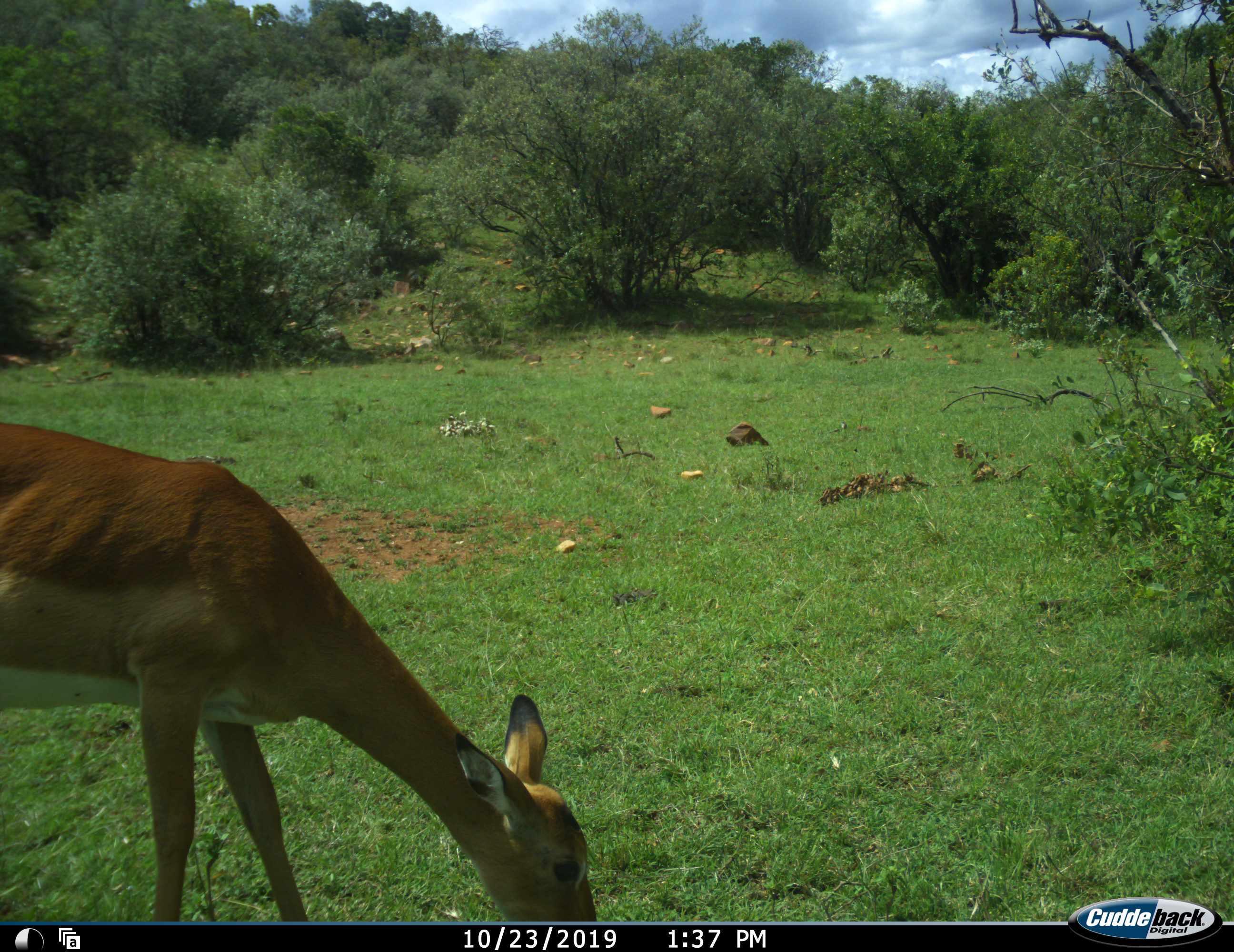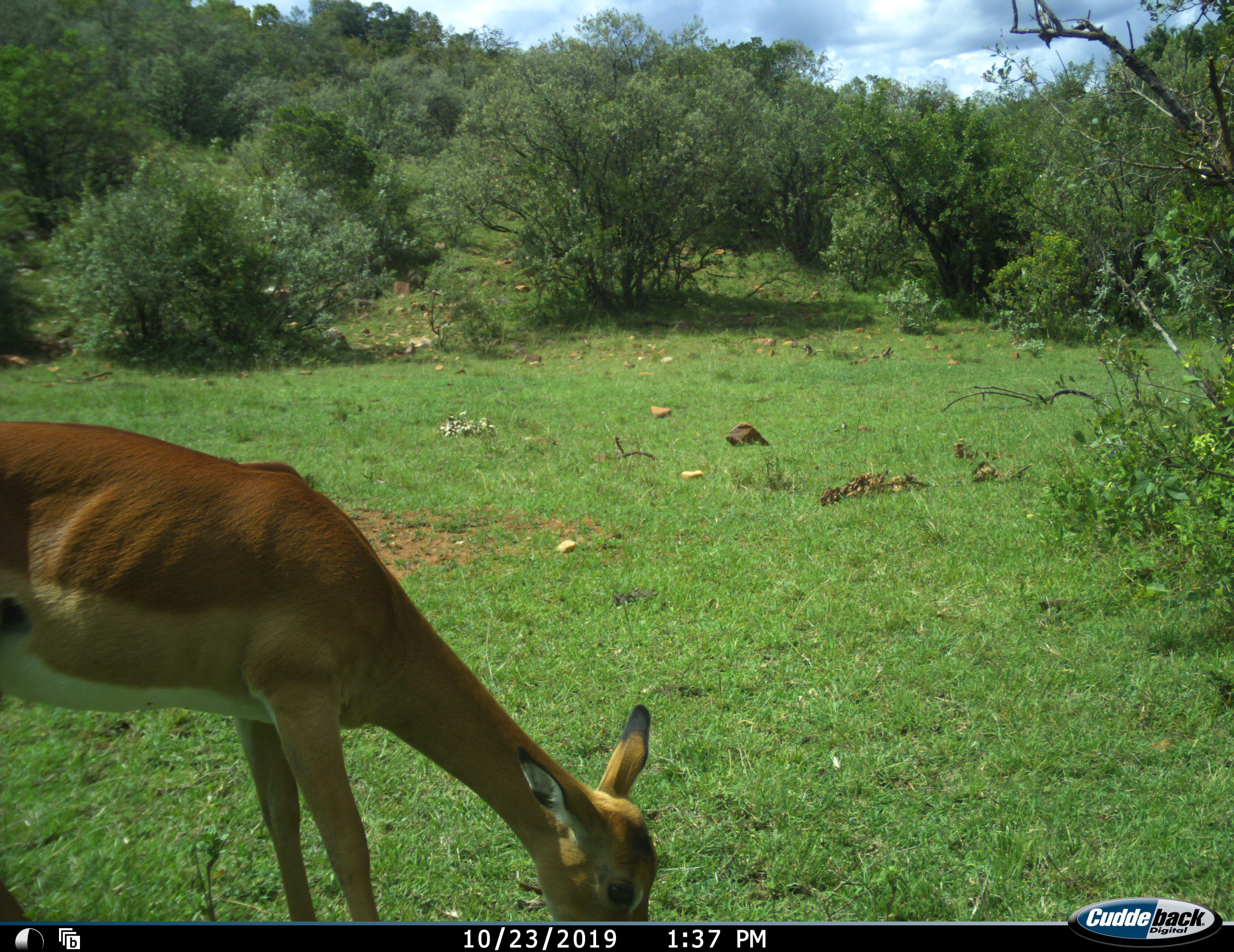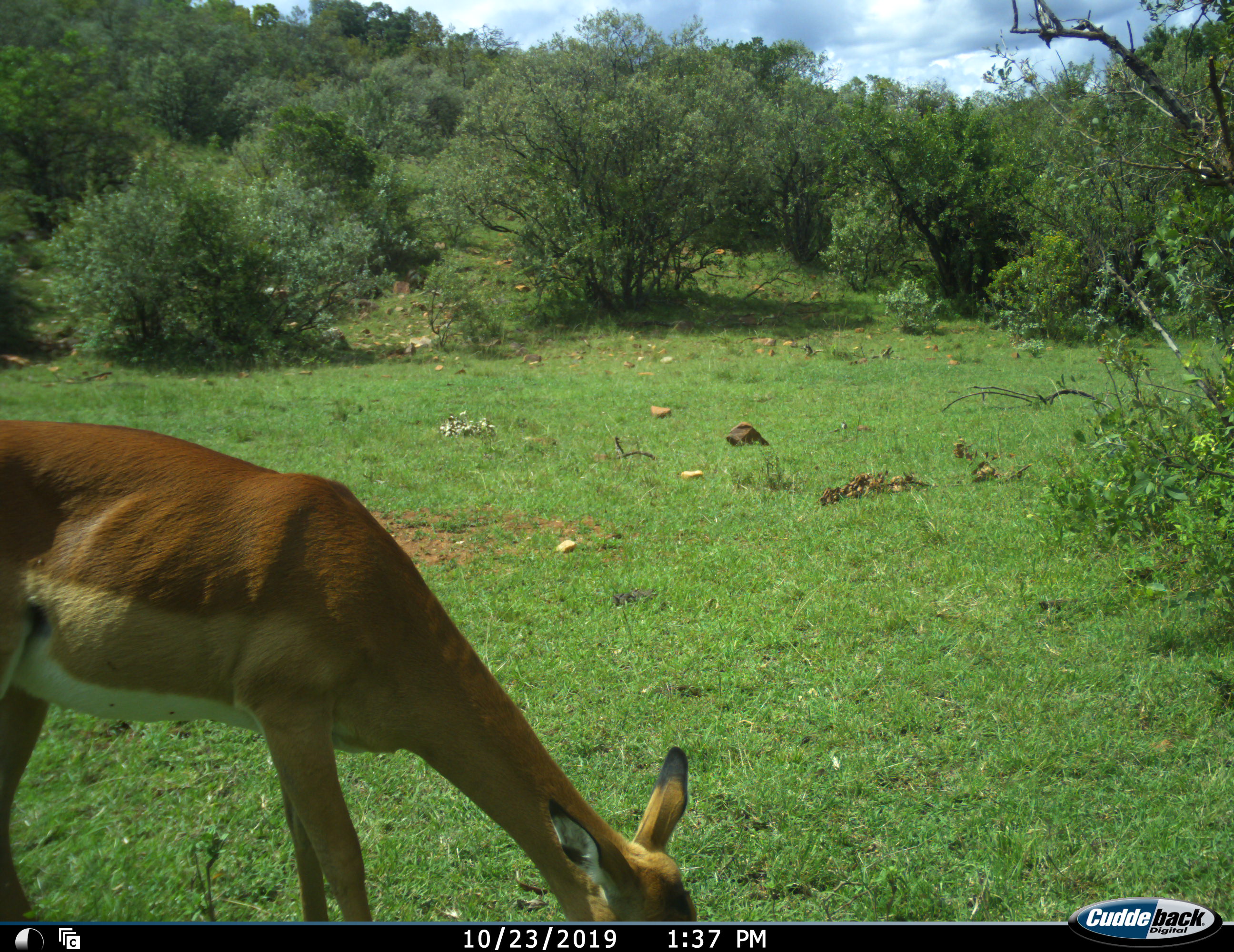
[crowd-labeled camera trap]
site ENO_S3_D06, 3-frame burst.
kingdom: Animalia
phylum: Chordata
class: Mammalia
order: Artiodactyla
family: Bovidae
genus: Aepyceros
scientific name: Aepyceros melampus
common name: impala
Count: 1.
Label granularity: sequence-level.